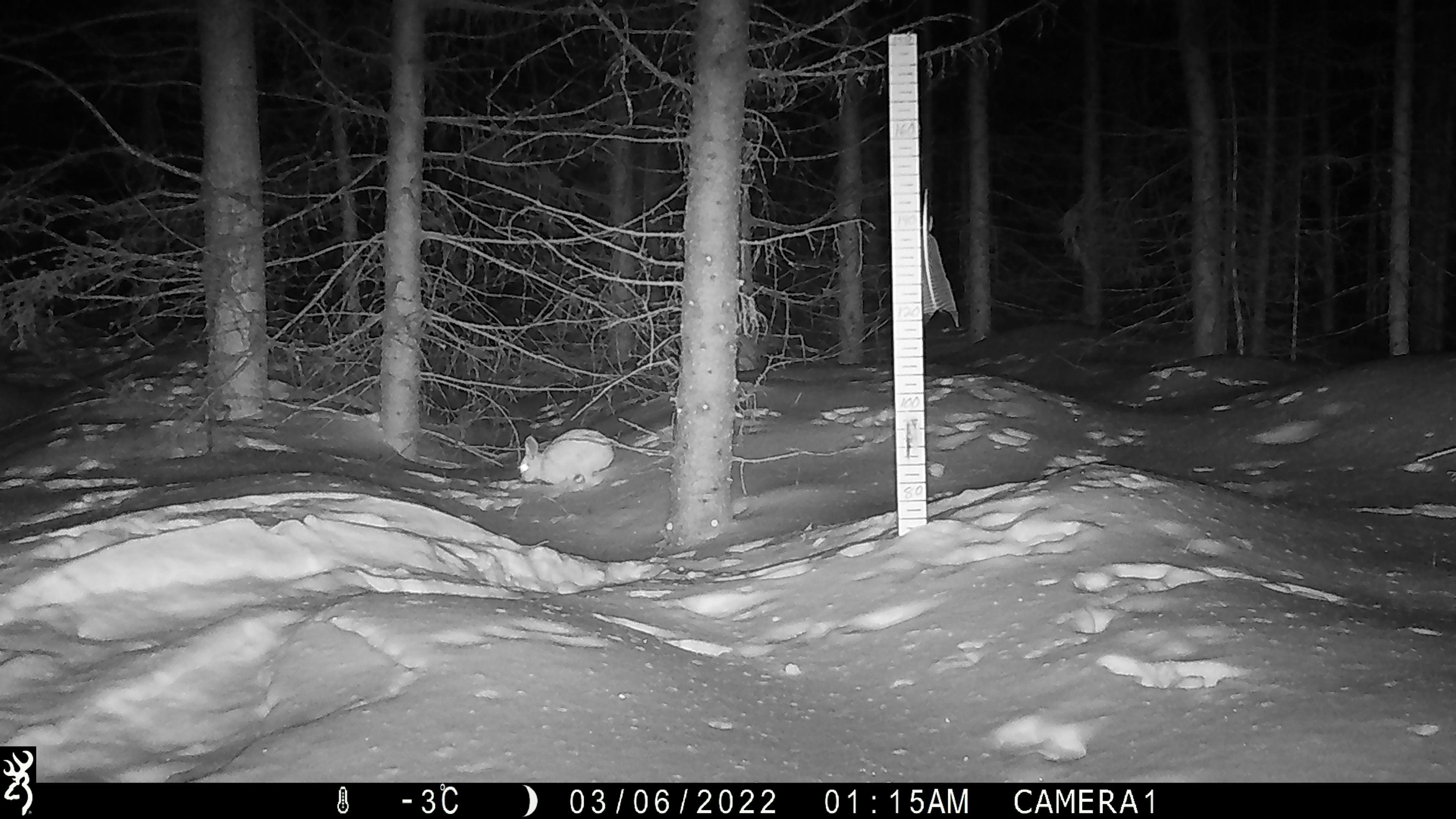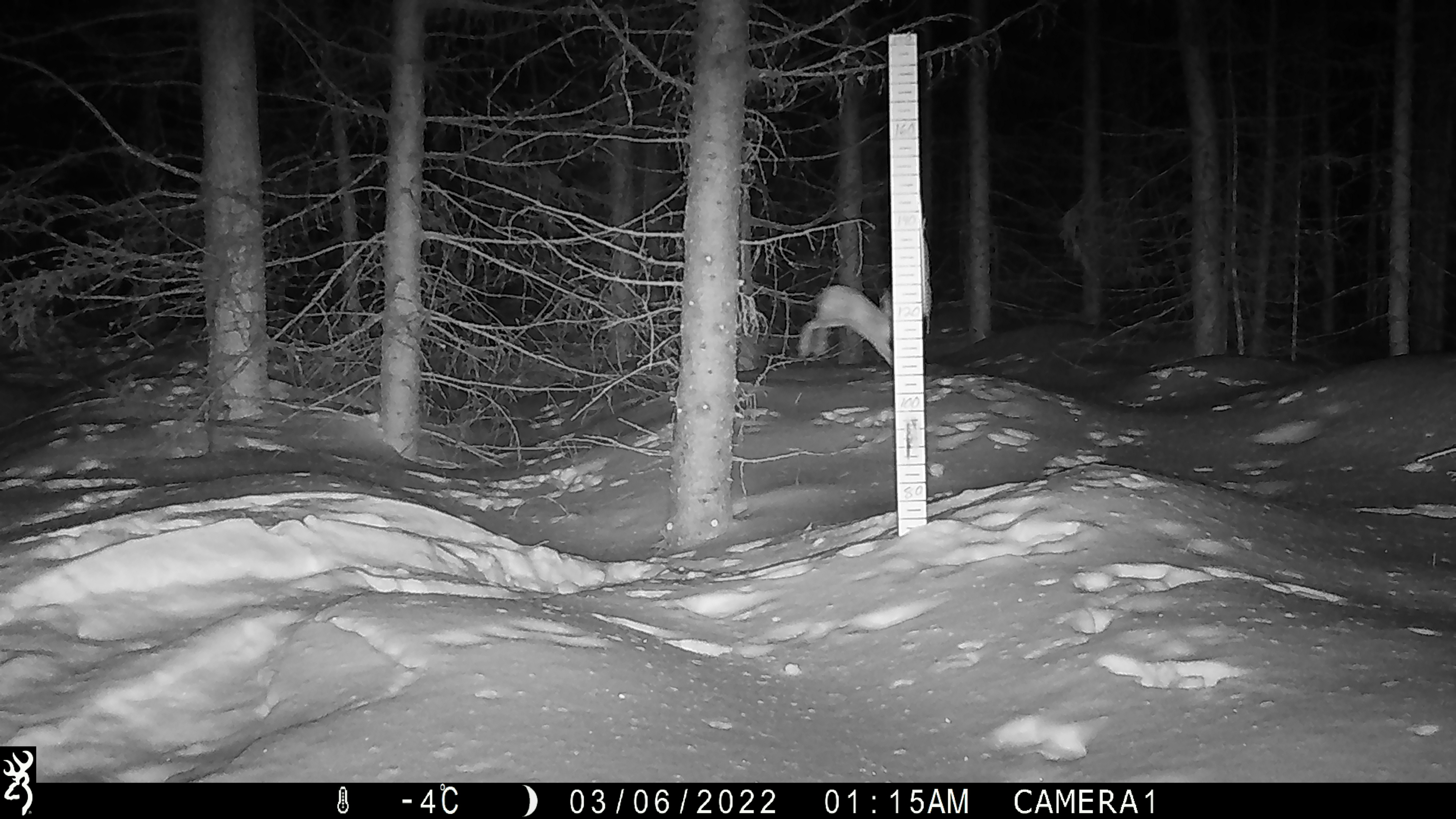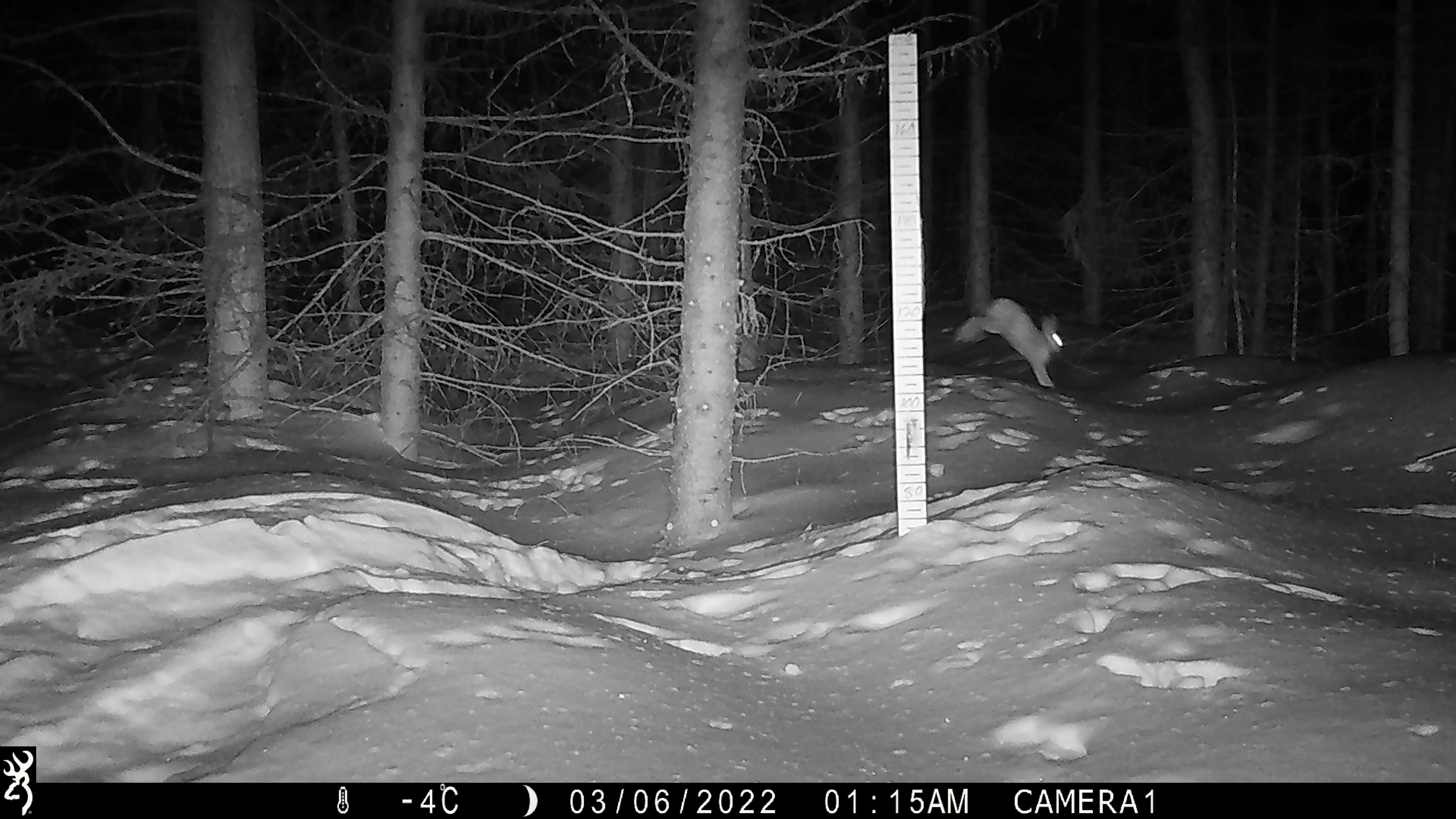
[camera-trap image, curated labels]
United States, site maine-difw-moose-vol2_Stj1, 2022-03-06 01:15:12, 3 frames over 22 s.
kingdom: Animalia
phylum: Chordata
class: Mammalia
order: Lagomorpha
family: Leporidae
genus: Lepus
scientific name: Lepus americanus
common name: snowshoe hare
Snowshoe hare (Lepus americanus).